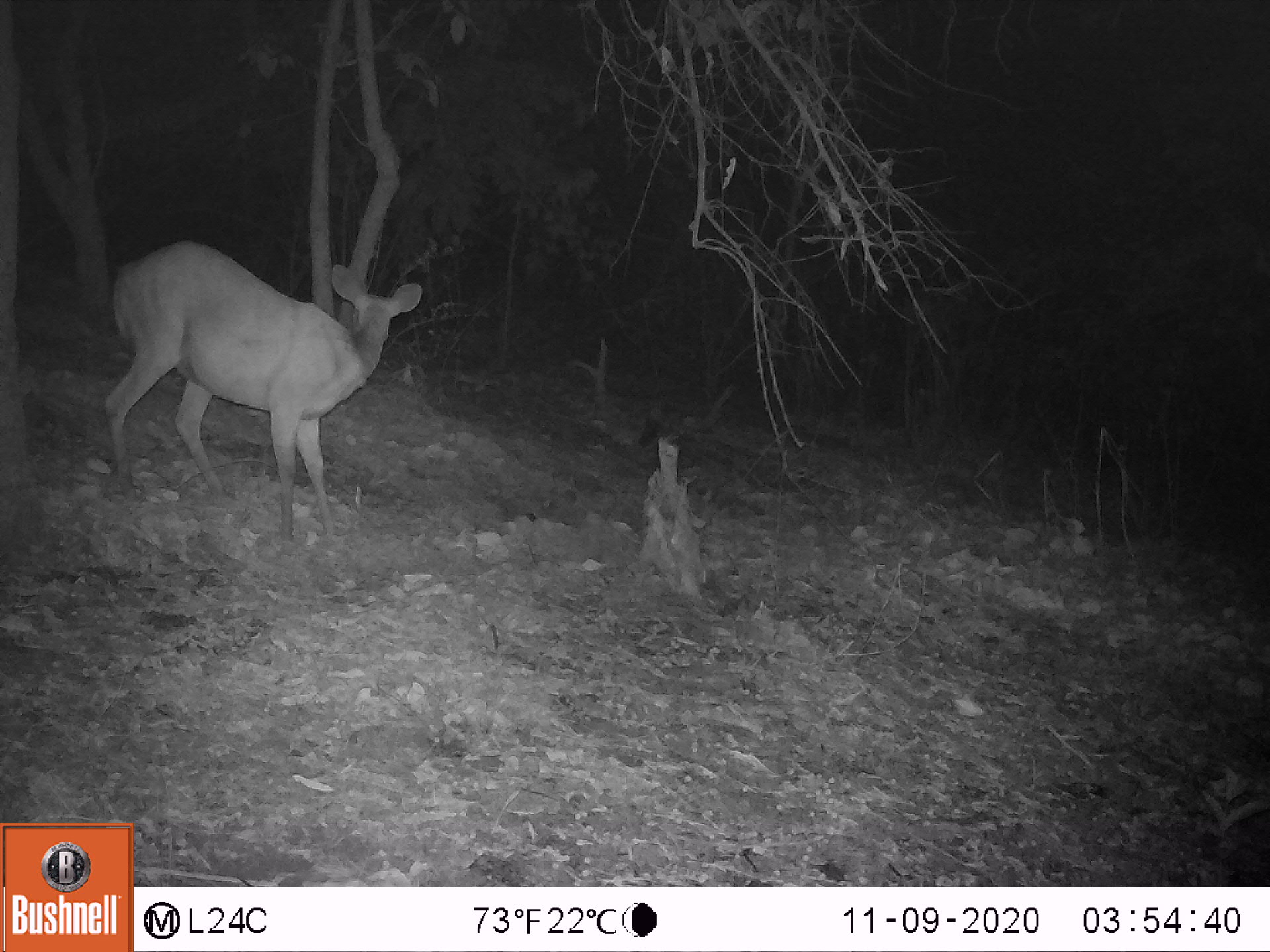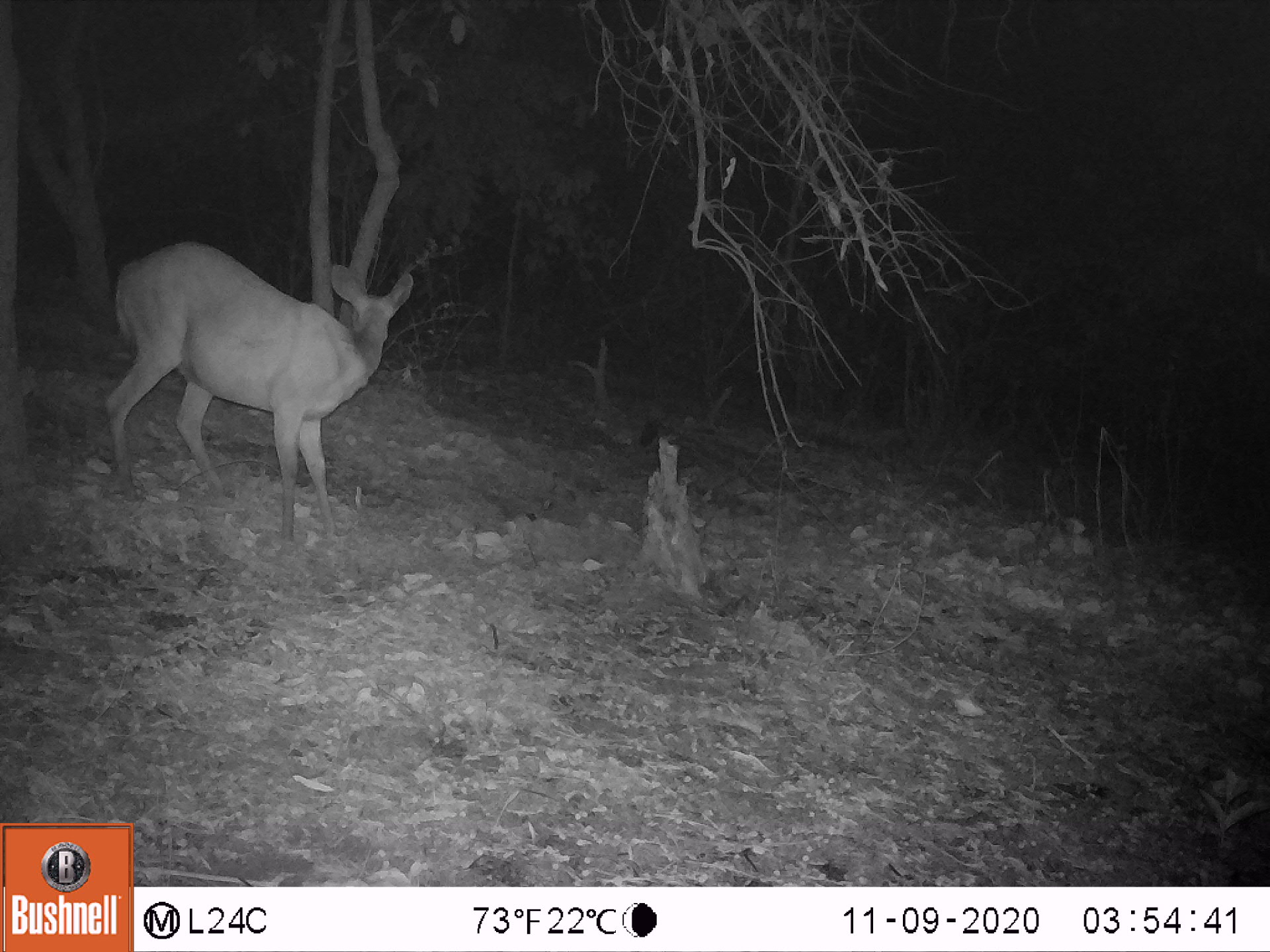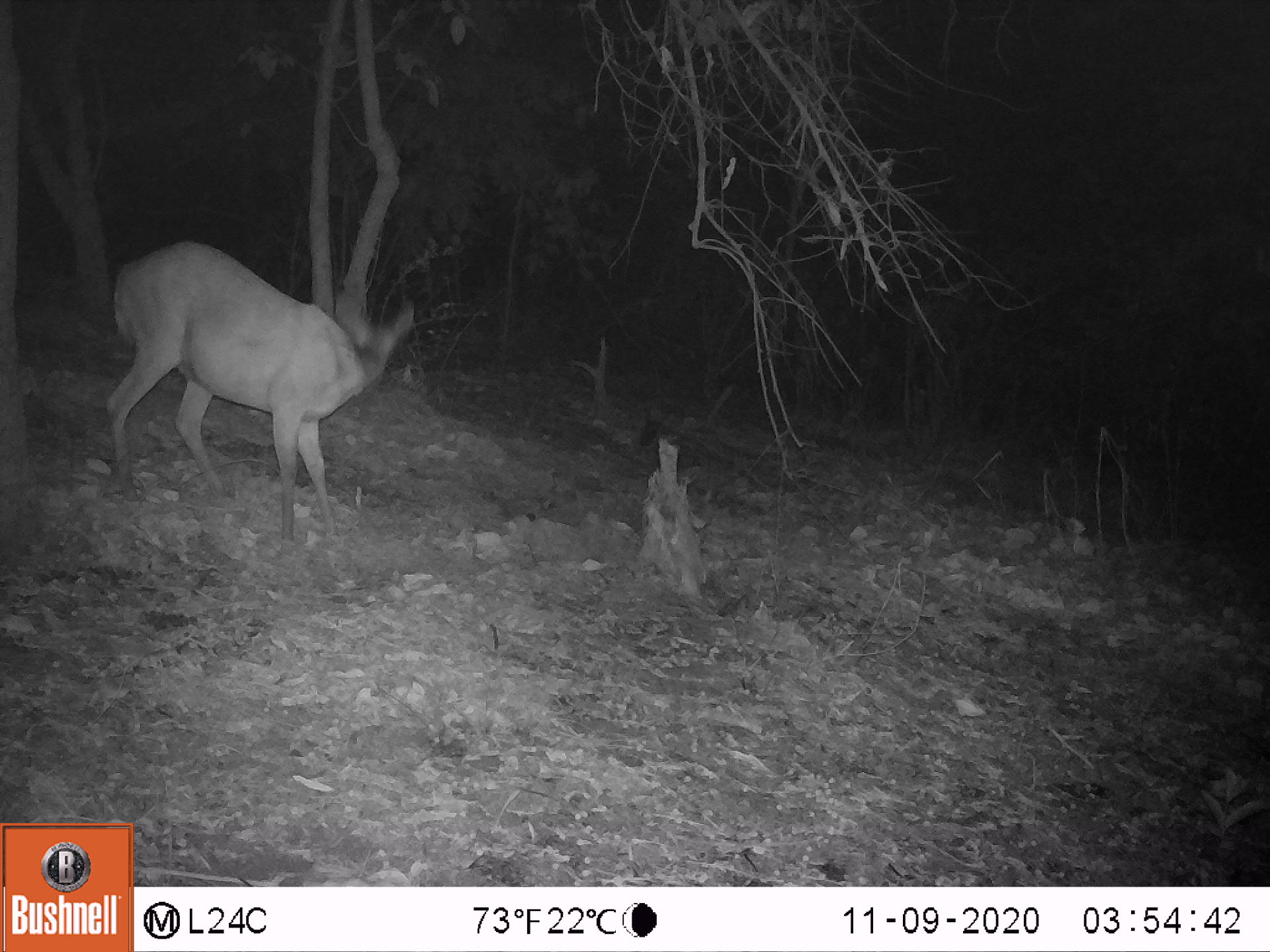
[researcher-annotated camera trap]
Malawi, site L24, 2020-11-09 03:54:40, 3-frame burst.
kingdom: Animalia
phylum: Chordata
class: Mammalia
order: Artiodactyla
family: Bovidae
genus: Tragelaphus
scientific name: Tragelaphus sylvaticus sylvaticus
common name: cape bushbuck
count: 1